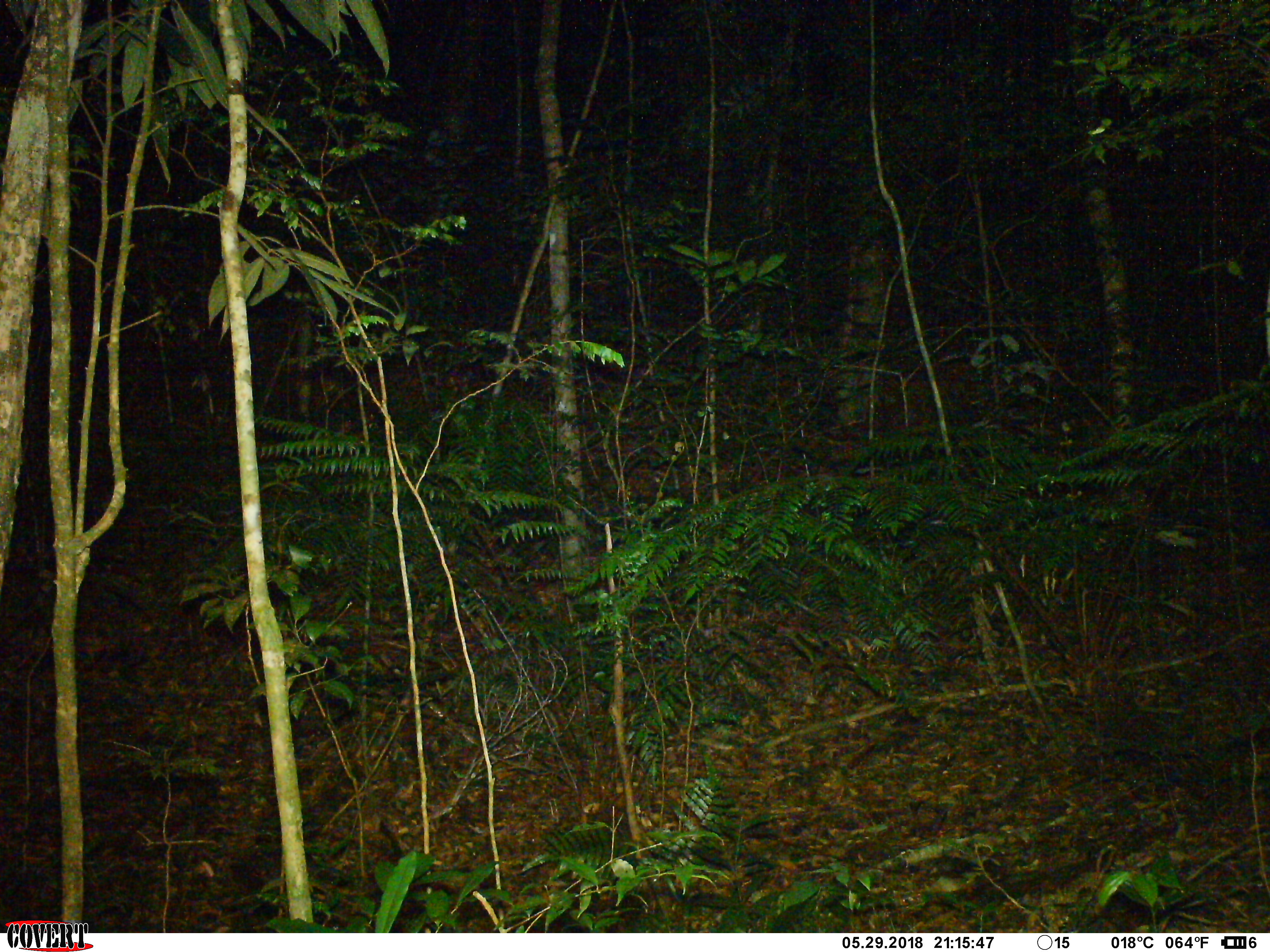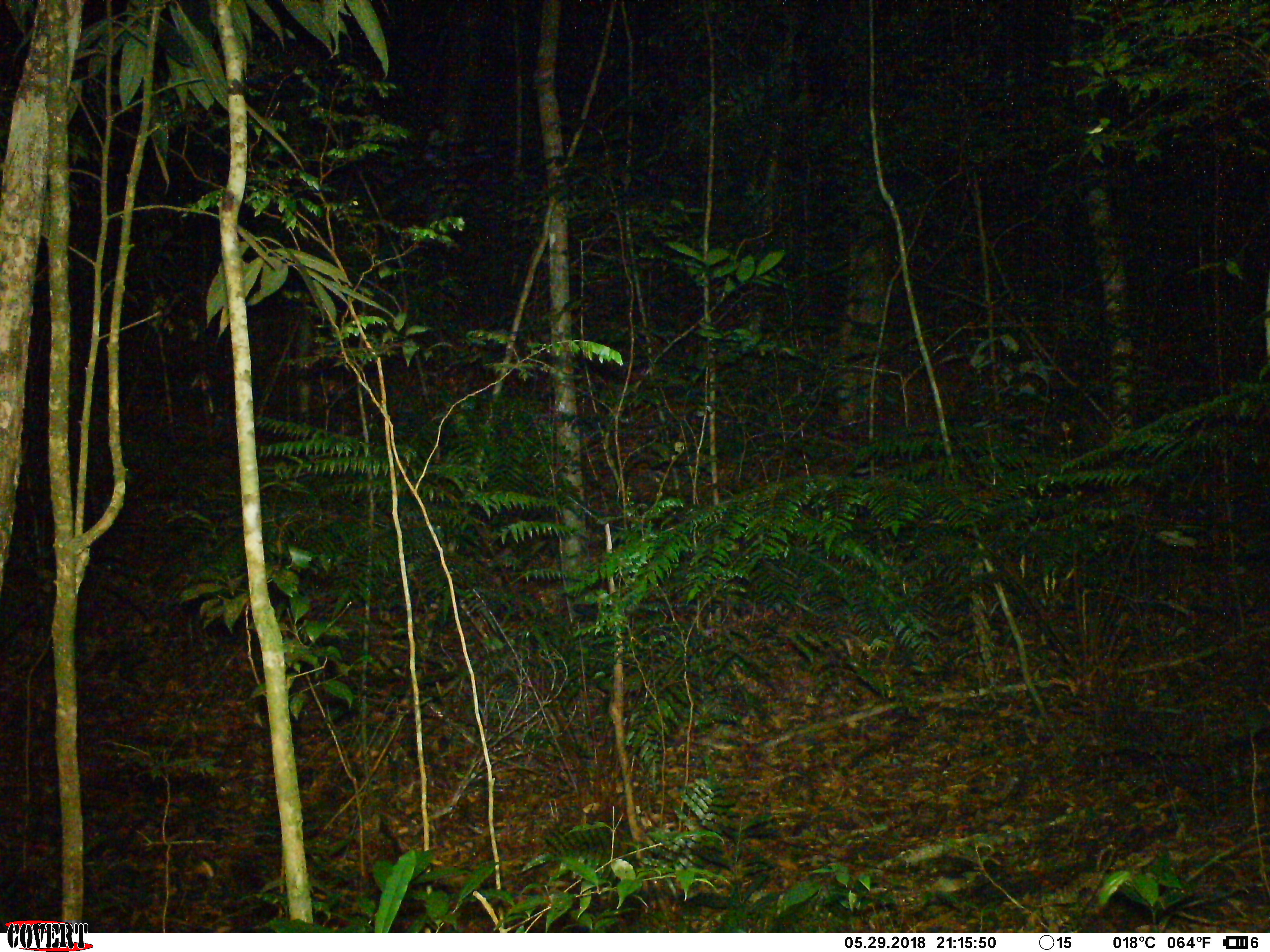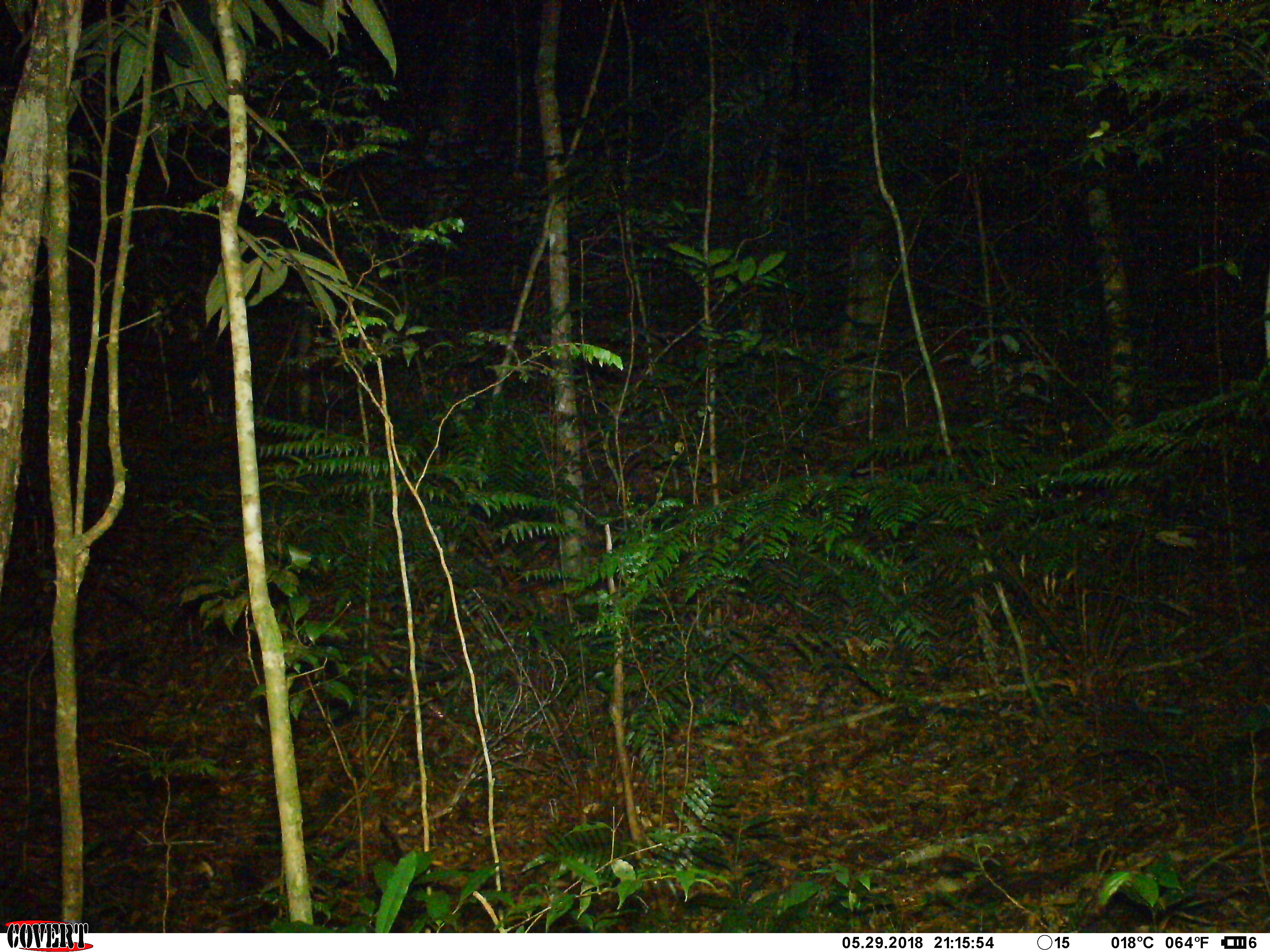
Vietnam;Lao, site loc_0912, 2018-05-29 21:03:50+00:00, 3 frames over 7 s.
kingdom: Animalia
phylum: Chordata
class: Mammalia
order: Artiodactyla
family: Cervidae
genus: Muntiacus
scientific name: Muntiacus rooseveltorum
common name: roosevelt's muntjac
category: roosevelts muntjac group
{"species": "roosevelts muntjac group (roosevelt's muntjac) (Muntiacus rooseveltorum)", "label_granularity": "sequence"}